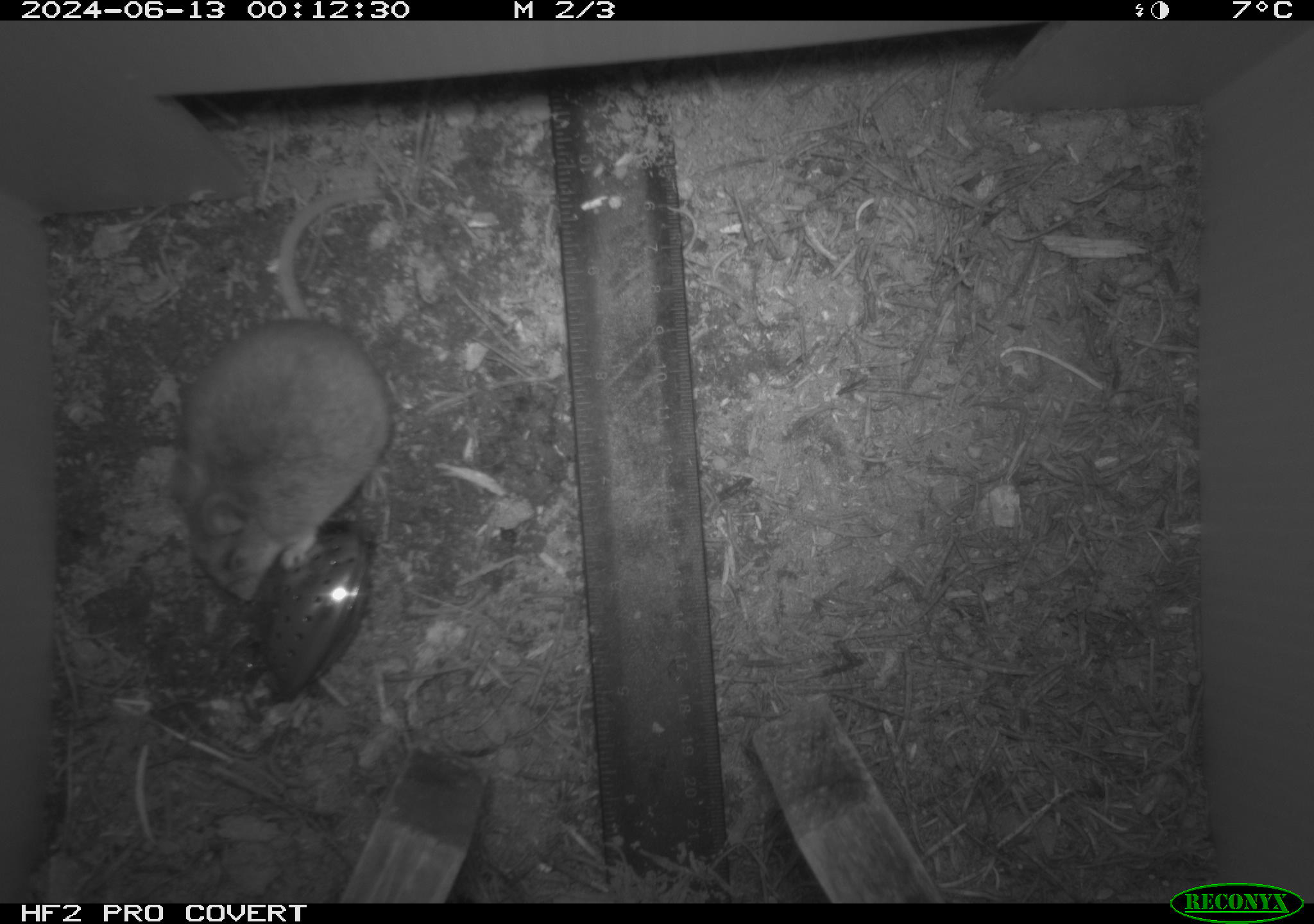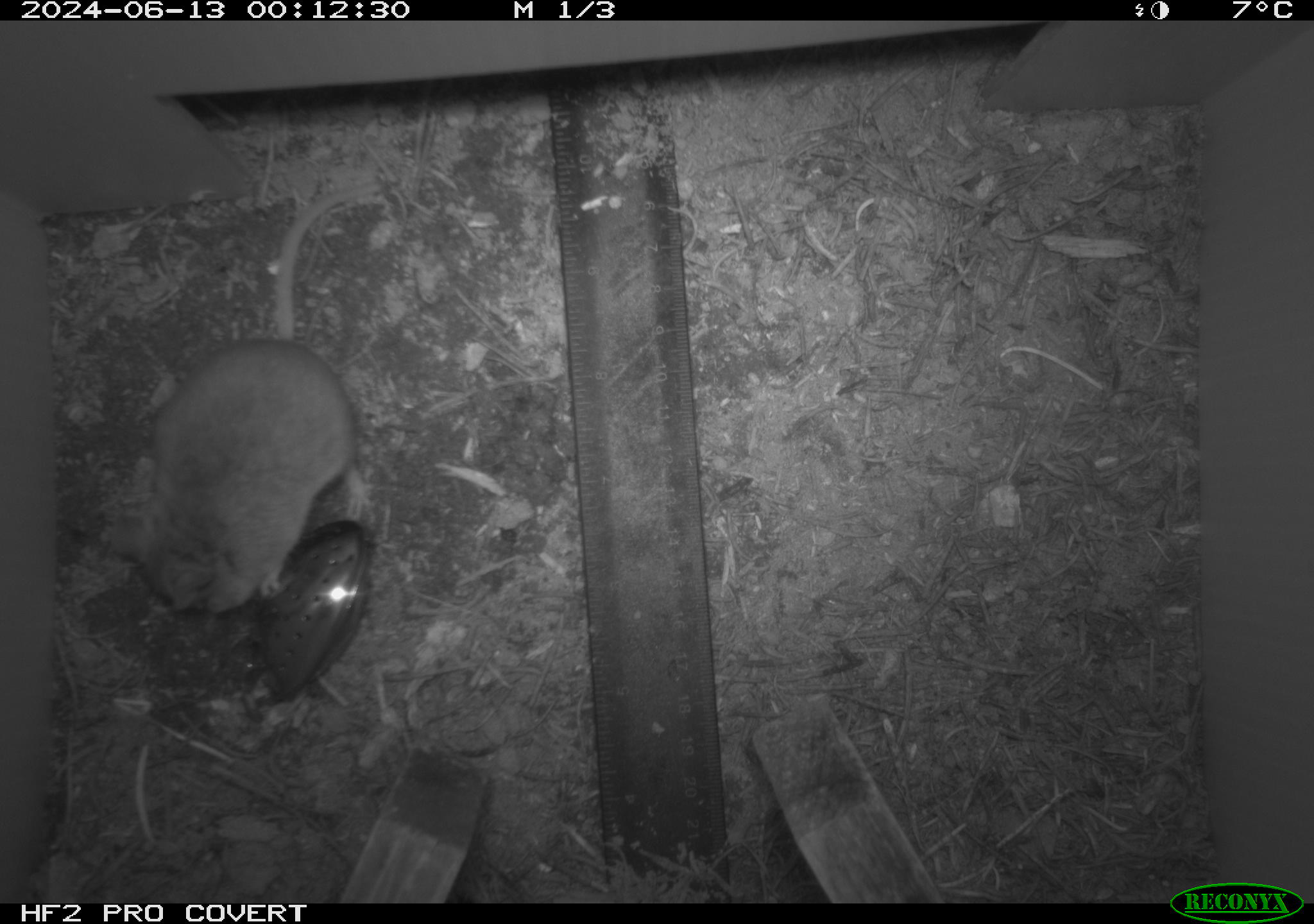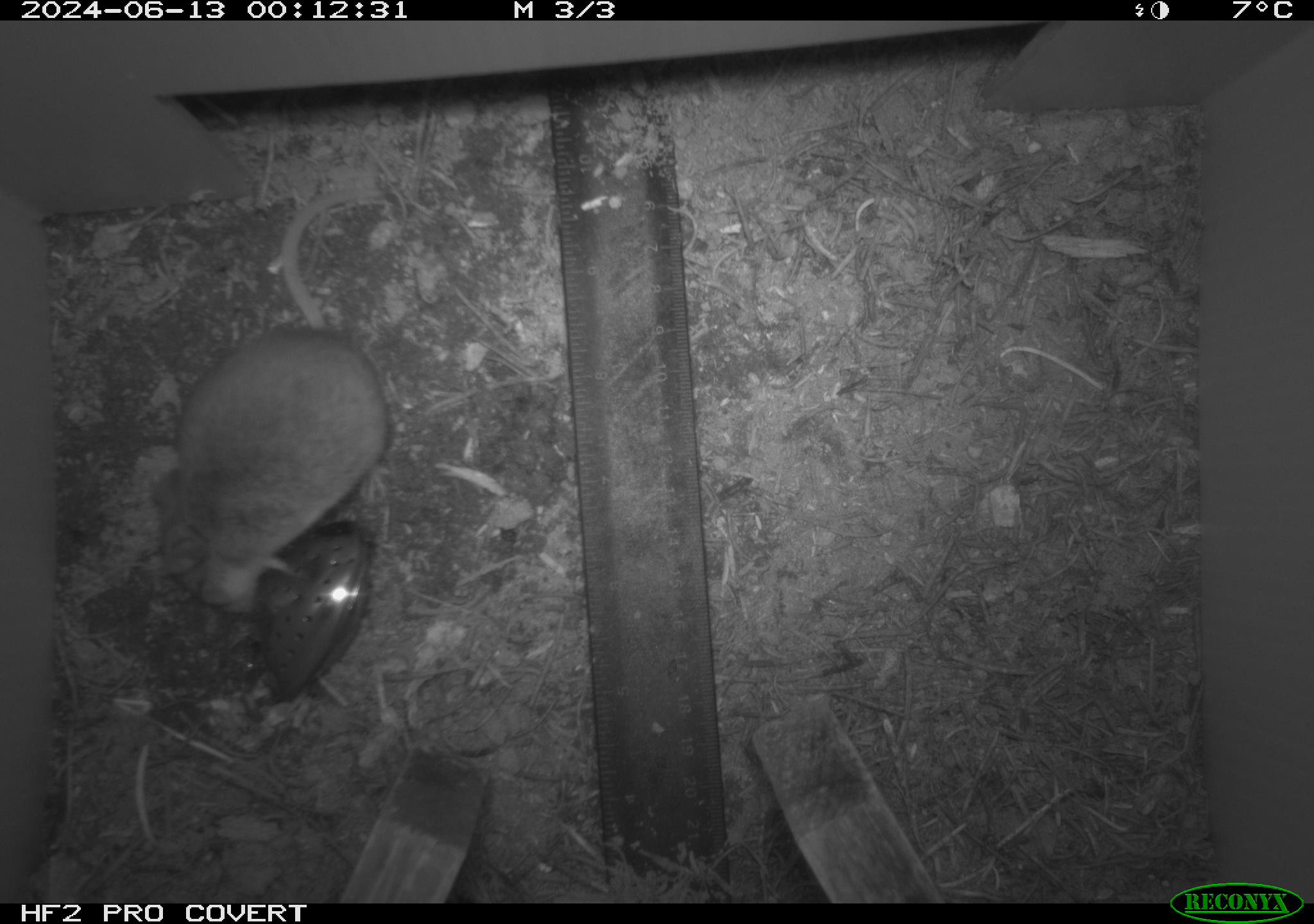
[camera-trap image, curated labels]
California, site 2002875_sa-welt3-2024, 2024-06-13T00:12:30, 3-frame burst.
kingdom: Animalia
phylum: Chordata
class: Mammalia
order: Rodentia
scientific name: Rodentia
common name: mouse species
Mouse species (Rodentia).